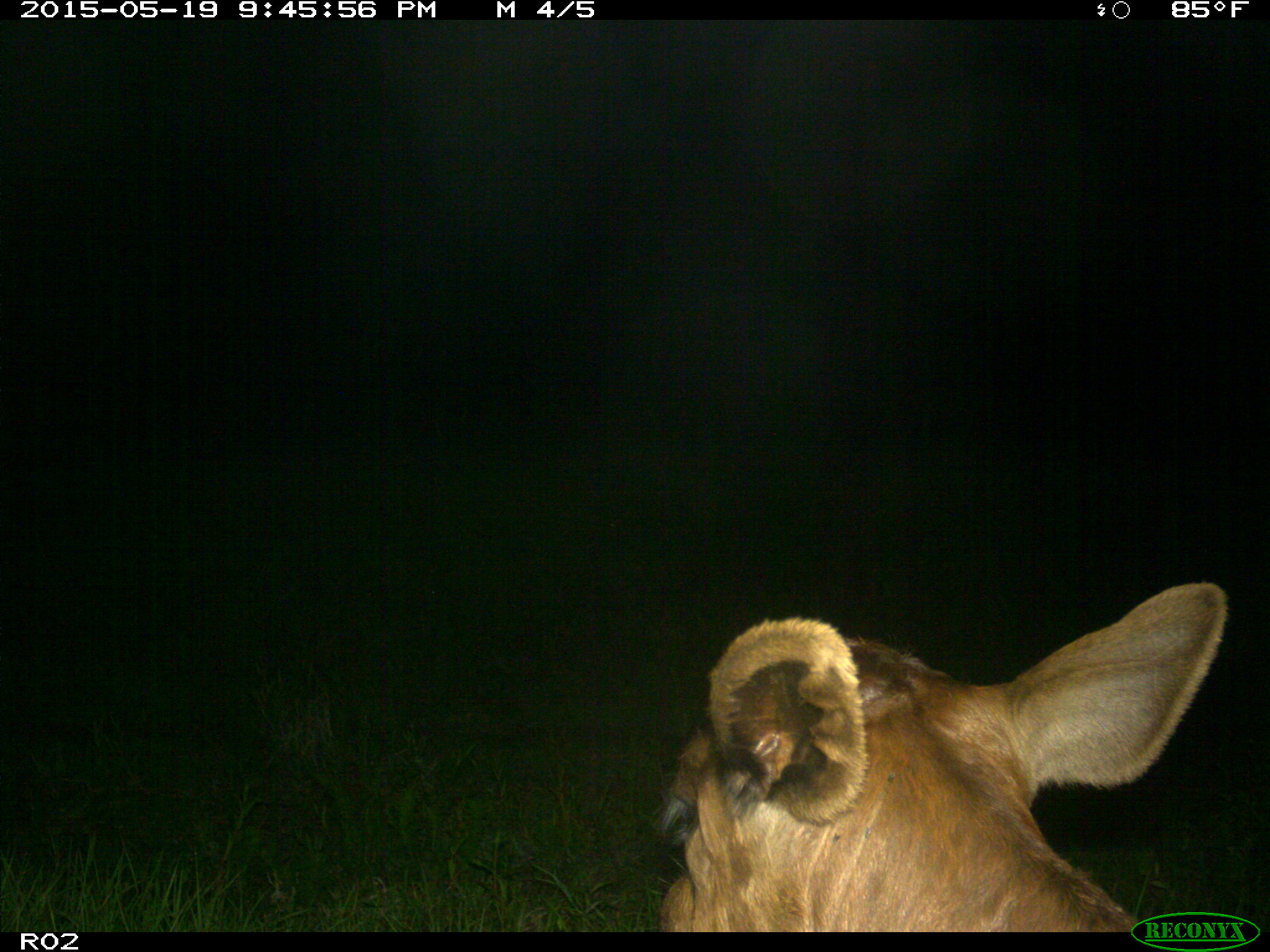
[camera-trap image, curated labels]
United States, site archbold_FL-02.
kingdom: Animalia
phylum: Chordata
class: Mammalia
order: Artiodactyla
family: Bovidae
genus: Bos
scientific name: Bos taurus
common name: domestic cow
Bos taurus (domestic cow).